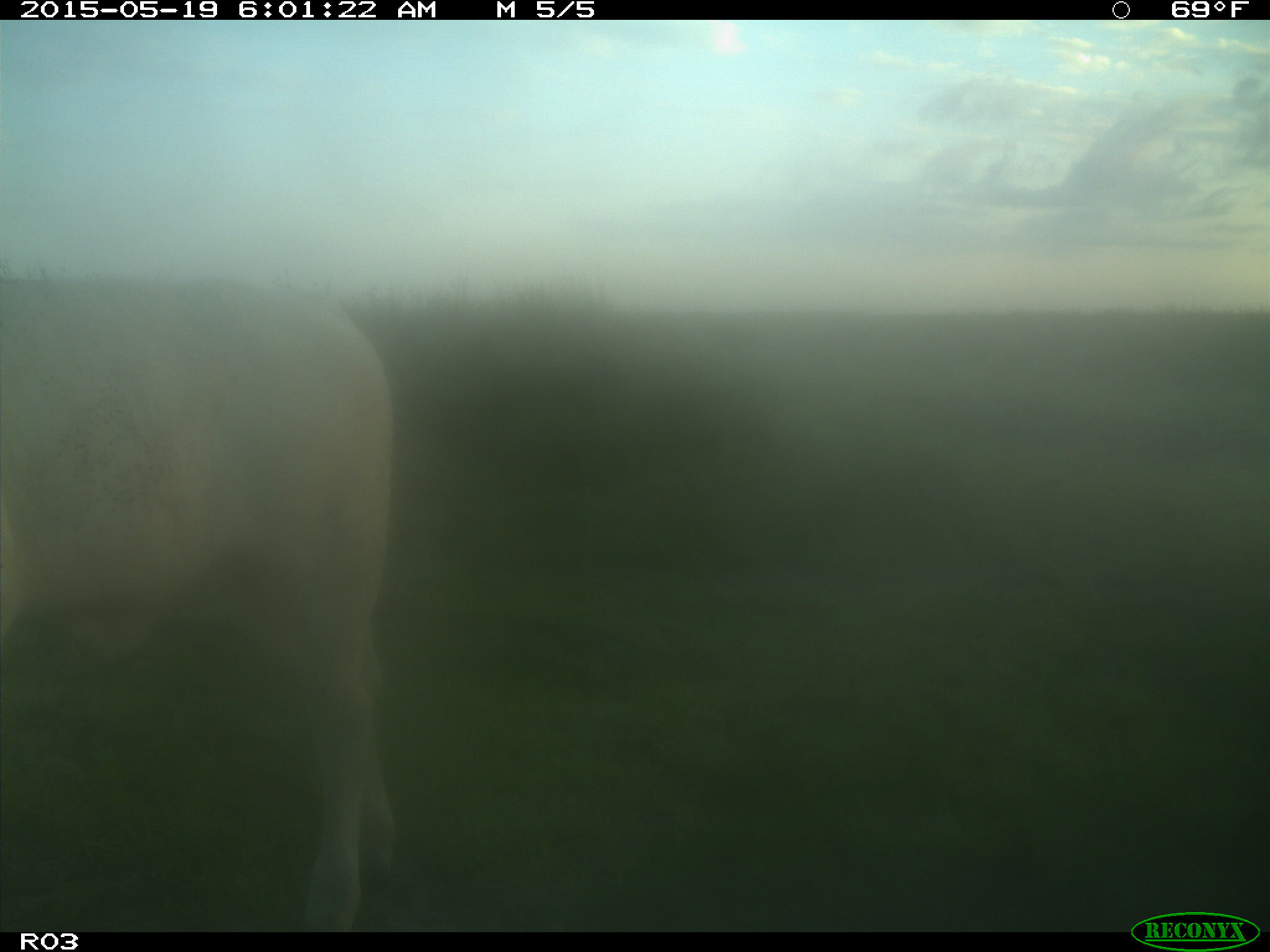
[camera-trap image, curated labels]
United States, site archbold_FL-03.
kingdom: Animalia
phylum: Chordata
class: Mammalia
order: Artiodactyla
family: Bovidae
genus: Bos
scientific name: Bos taurus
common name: domestic cow